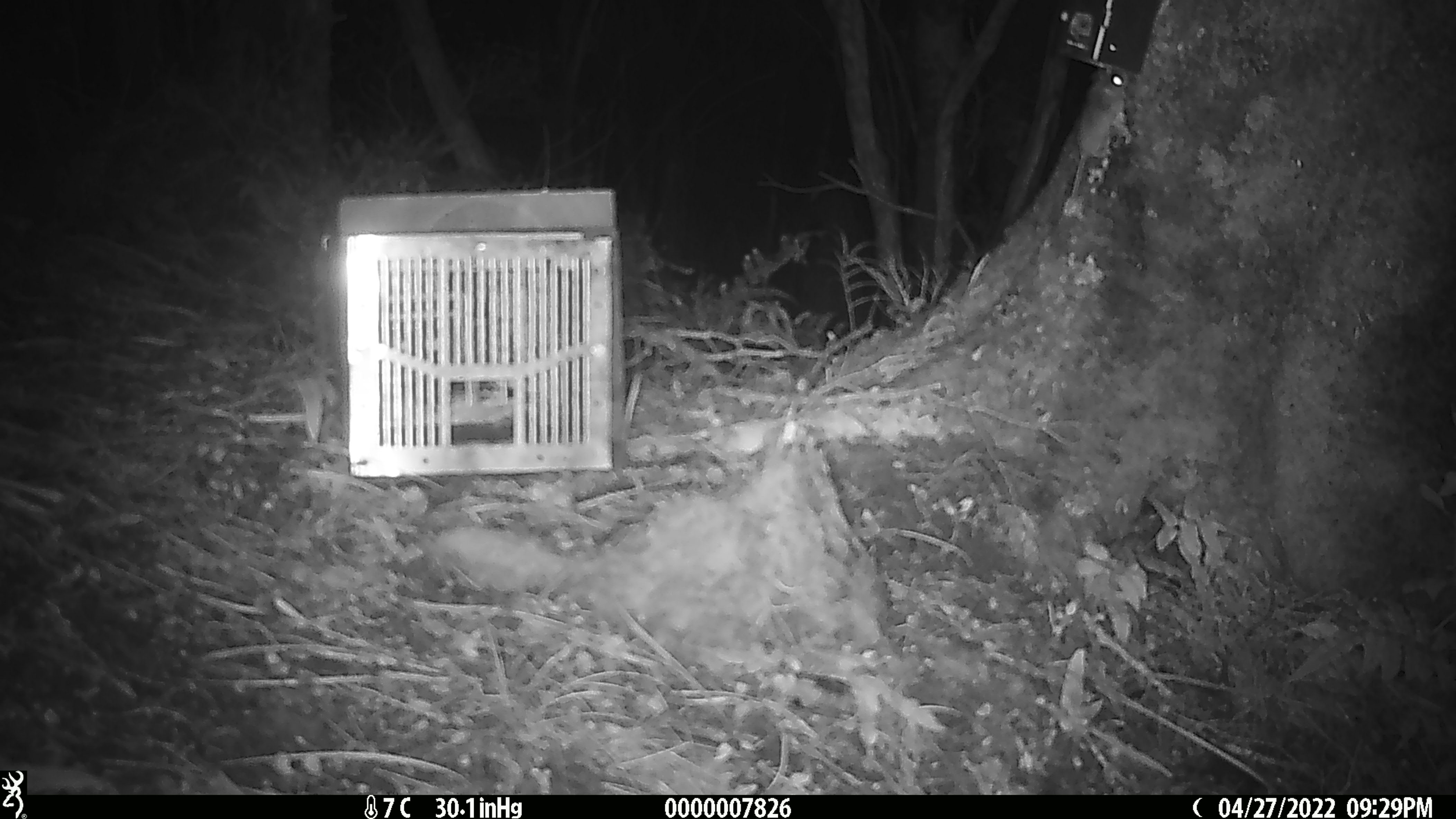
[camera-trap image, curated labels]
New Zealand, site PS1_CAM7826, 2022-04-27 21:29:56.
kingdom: Animalia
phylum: Chordata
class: Mammalia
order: Rodentia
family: Muridae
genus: Mus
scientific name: Mus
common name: mouse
Mouse (Mus).